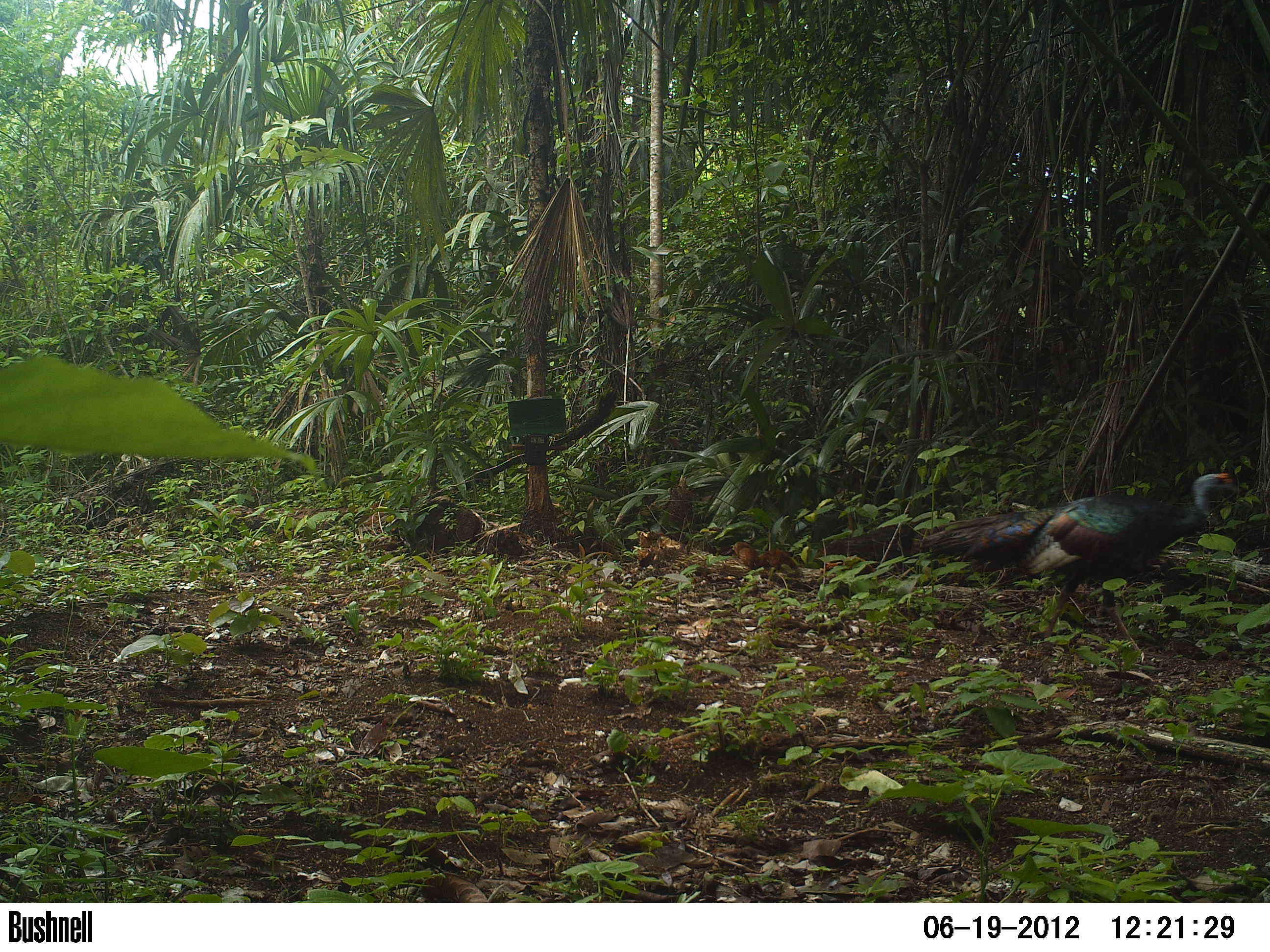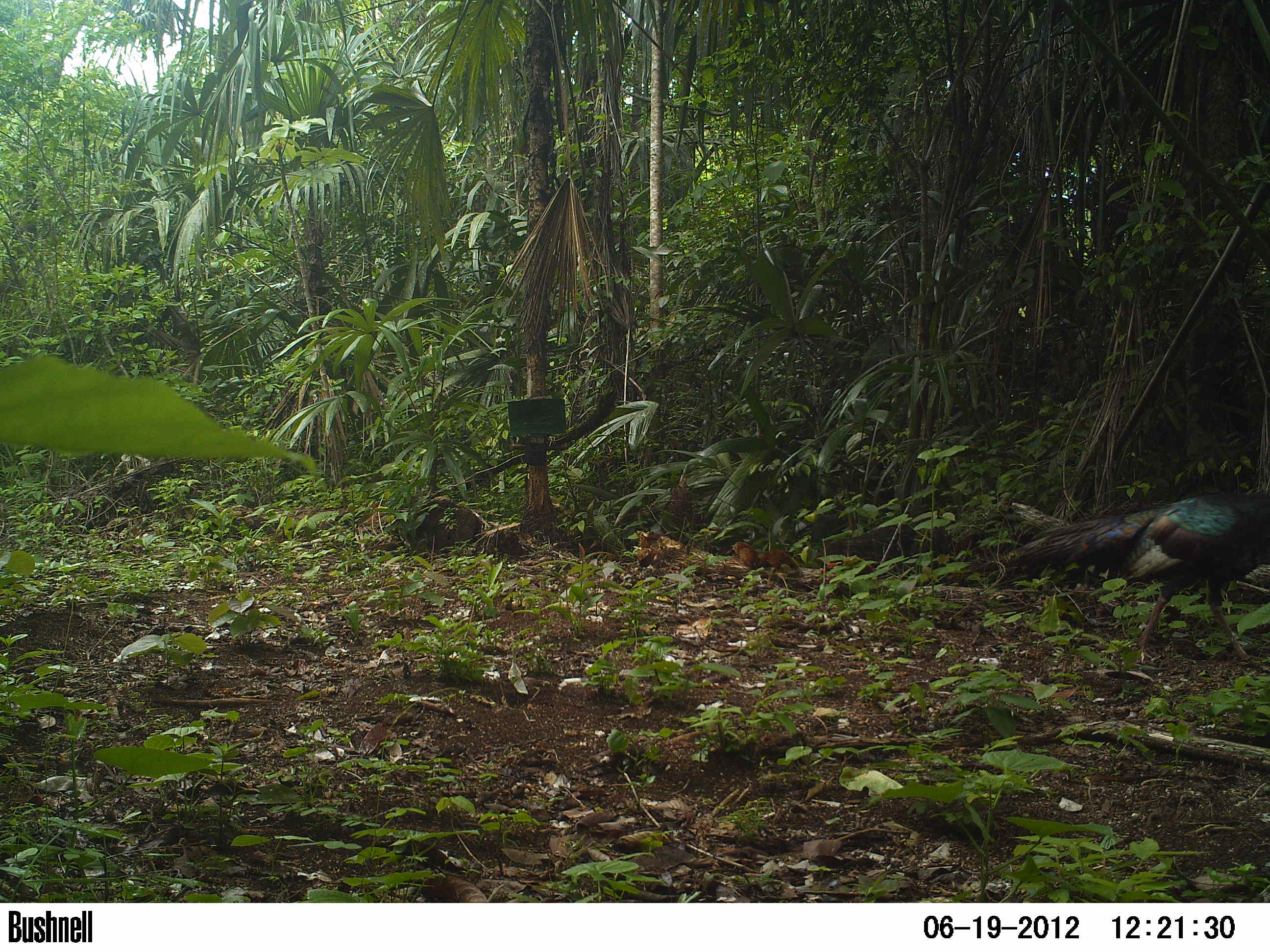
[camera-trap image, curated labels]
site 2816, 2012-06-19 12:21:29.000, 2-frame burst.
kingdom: Animalia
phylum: Chordata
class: Aves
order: Galliformes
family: Phasianidae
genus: Meleagris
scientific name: Meleagris ocellata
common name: ocellated turkey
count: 1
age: adult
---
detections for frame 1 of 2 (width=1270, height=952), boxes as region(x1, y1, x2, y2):
meleagris ocellata: region(916, 472, 1240, 662)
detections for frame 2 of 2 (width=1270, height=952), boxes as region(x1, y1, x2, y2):
meleagris ocellata: region(1009, 490, 1270, 663)